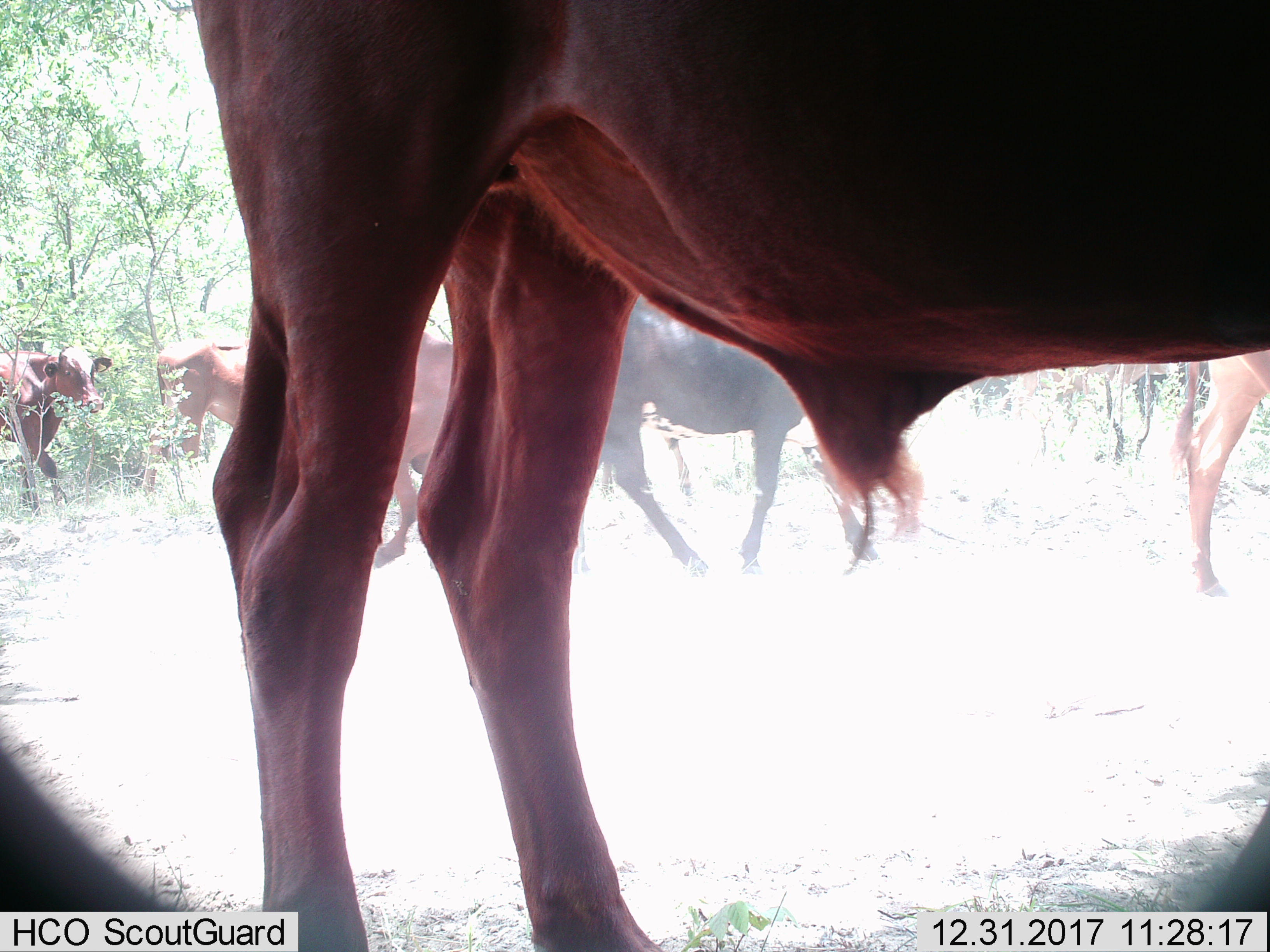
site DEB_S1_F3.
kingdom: Animalia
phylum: Chordata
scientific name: Vertebrata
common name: domestic animal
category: domesticanimal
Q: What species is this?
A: Domesticanimal (domestic animal) (Vertebrata).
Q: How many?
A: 6.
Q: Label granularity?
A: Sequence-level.